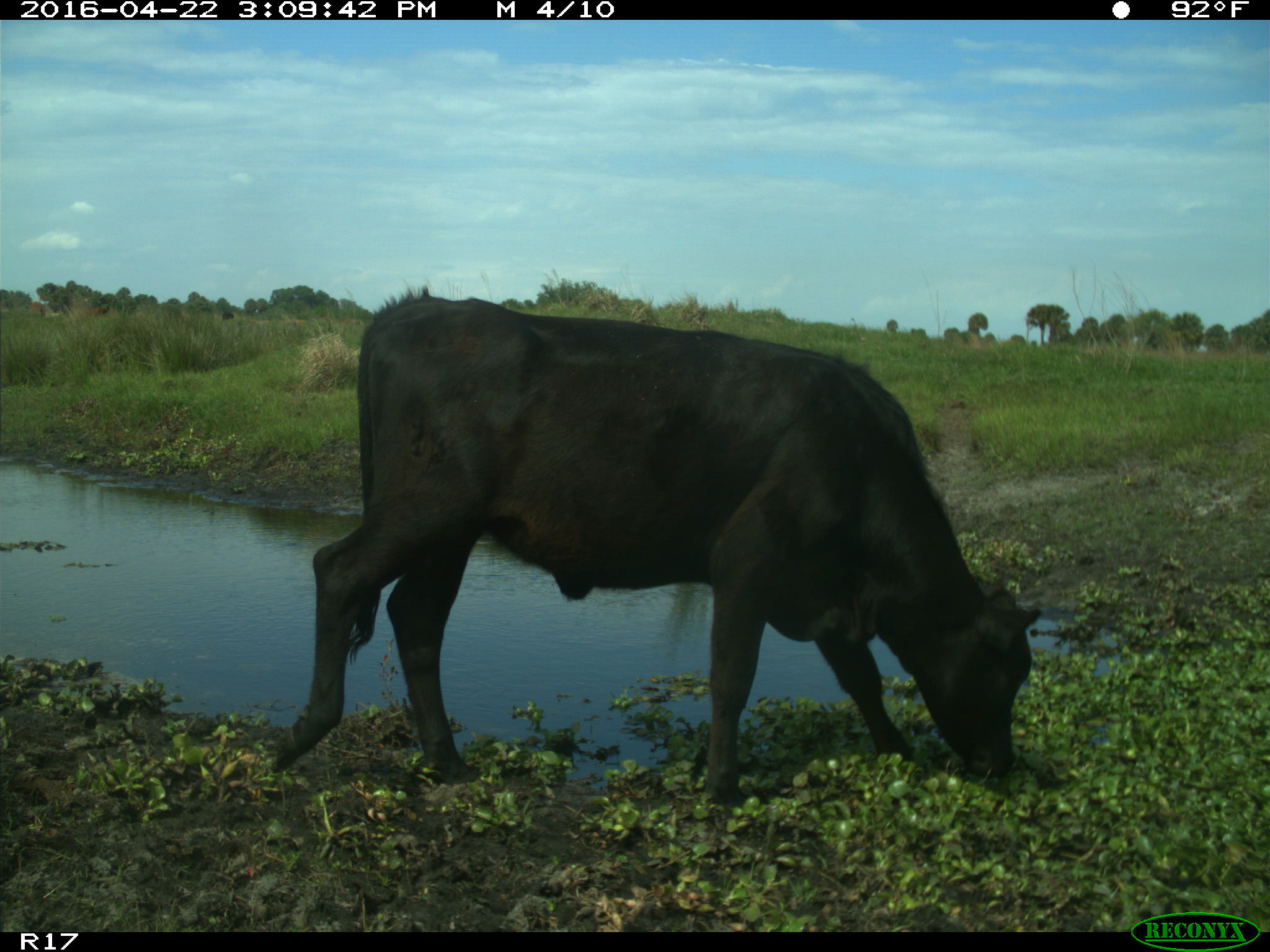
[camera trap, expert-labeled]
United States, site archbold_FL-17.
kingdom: Animalia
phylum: Chordata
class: Mammalia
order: Artiodactyla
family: Bovidae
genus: Bos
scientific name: Bos taurus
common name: domestic cow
Bos taurus (domestic cow).